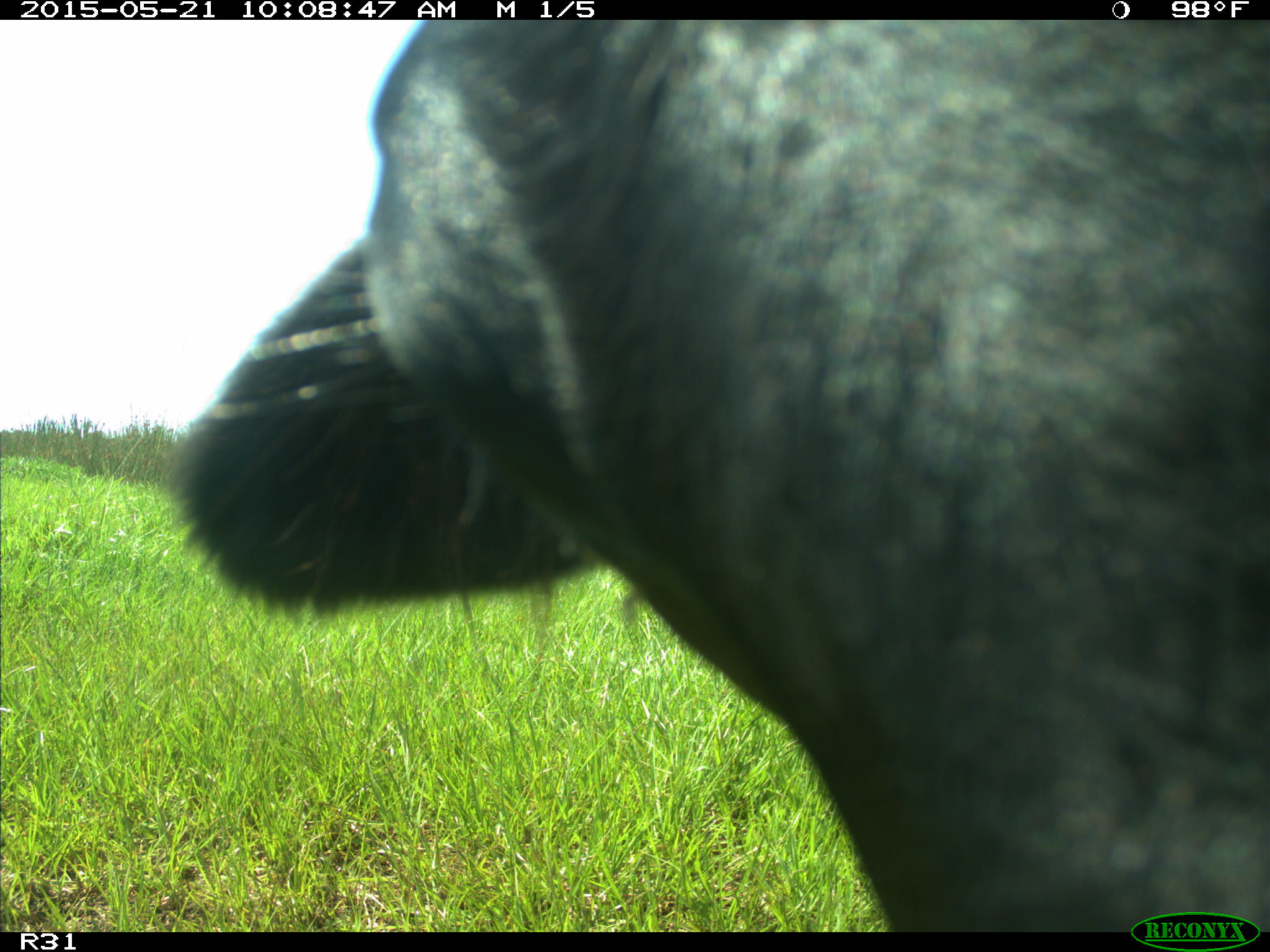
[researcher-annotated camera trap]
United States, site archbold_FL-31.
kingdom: Animalia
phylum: Chordata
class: Mammalia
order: Artiodactyla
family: Bovidae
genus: Bos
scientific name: Bos taurus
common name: domestic cow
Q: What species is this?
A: Bos taurus (domestic cow).